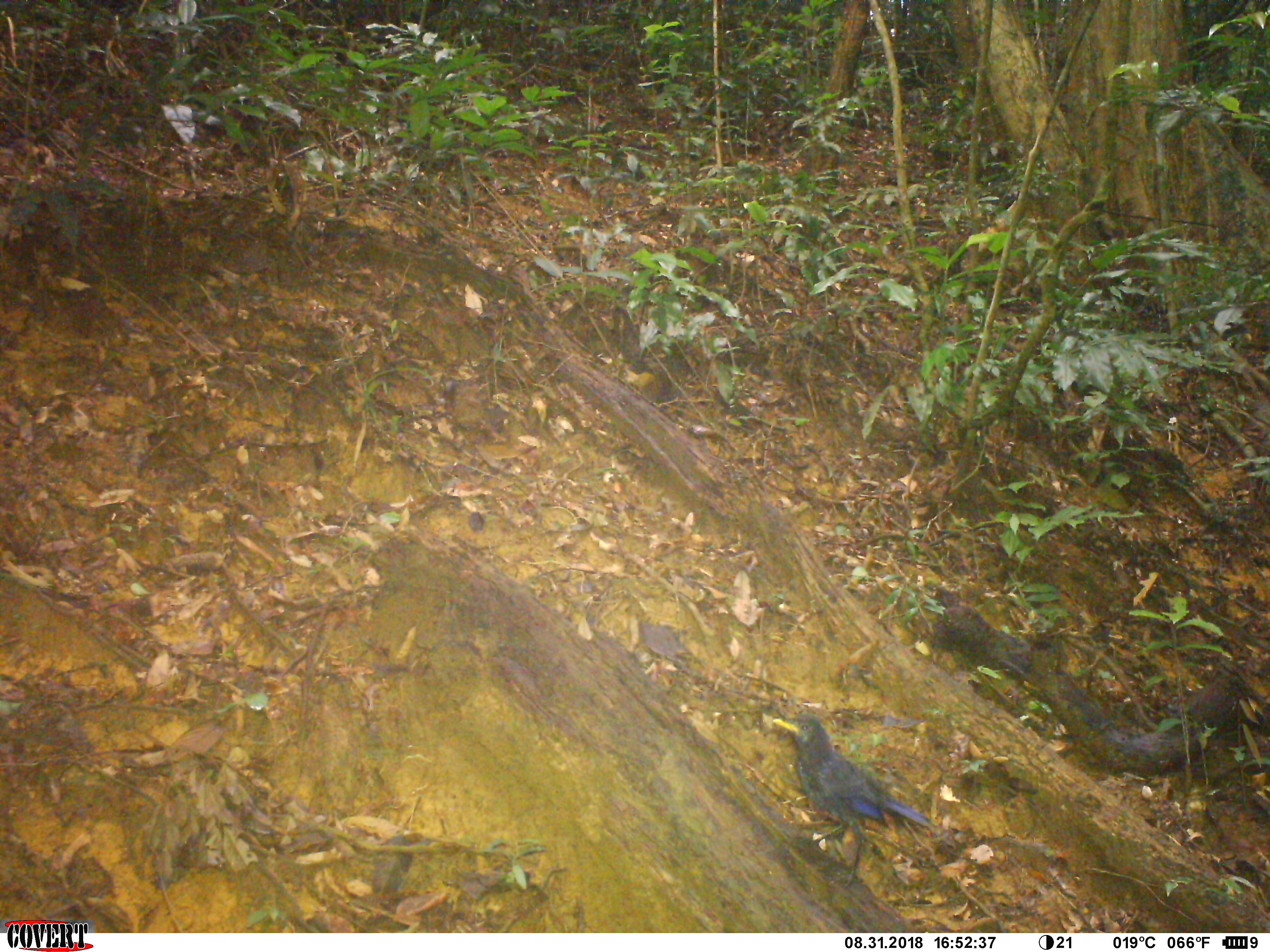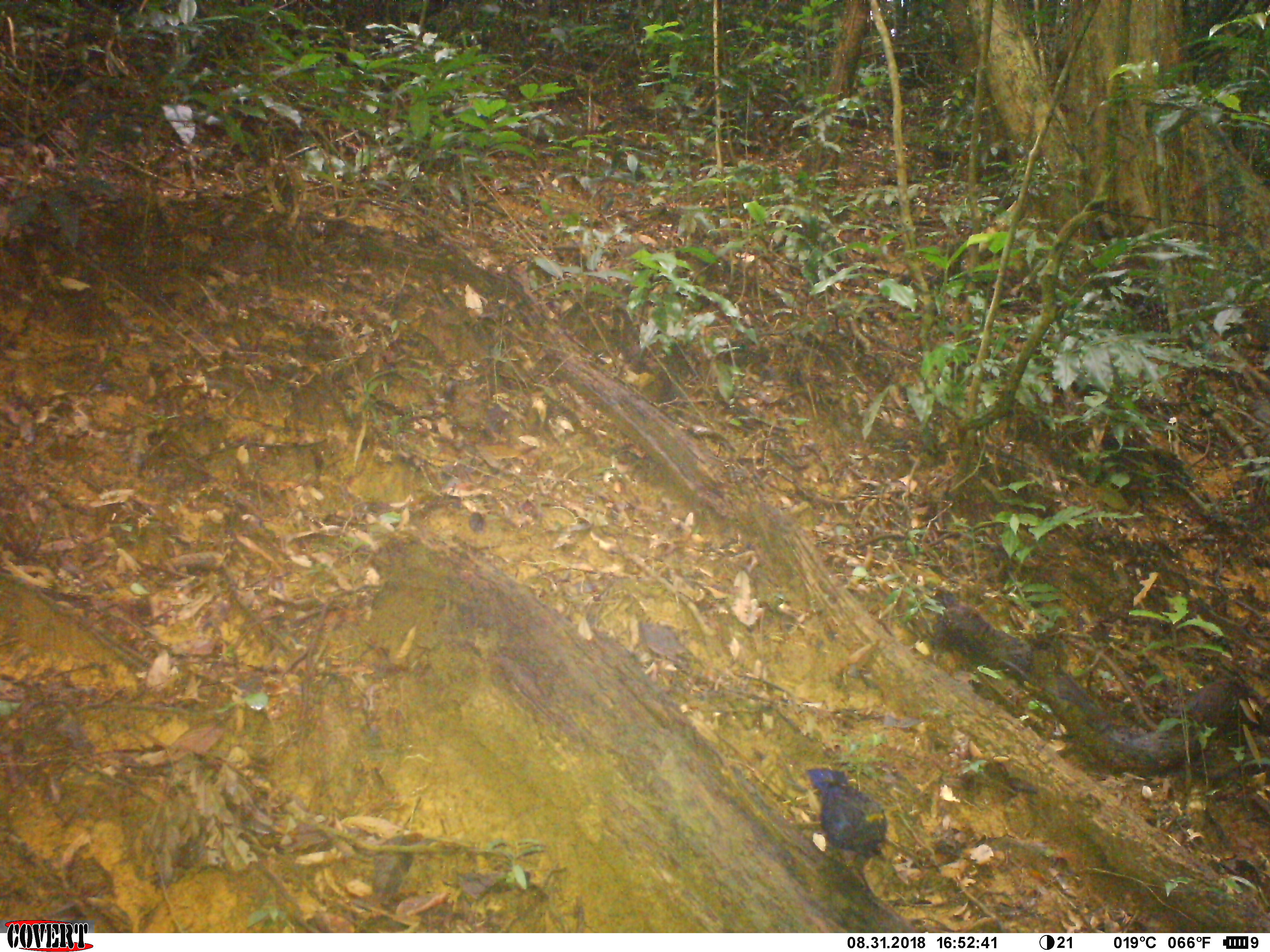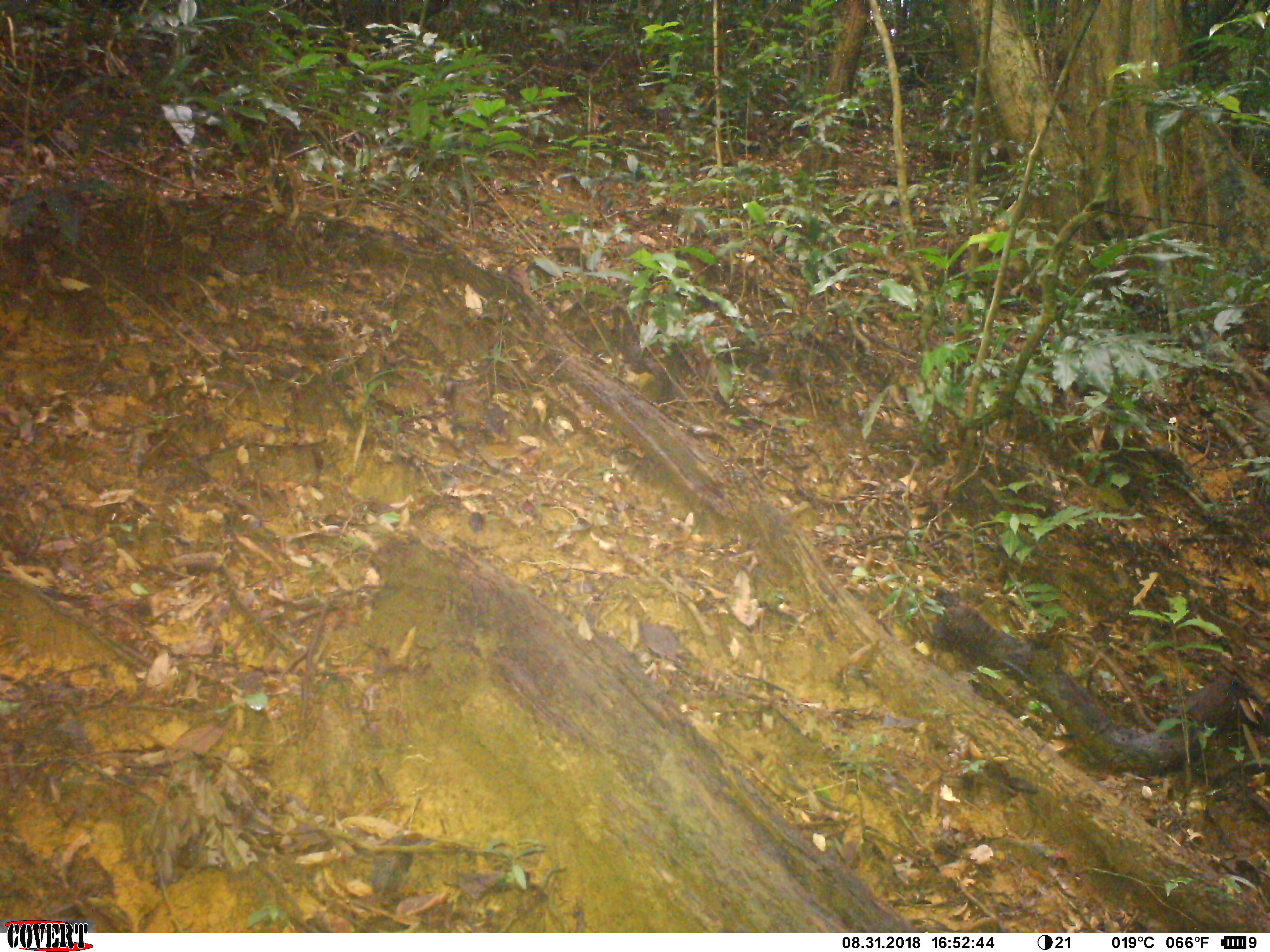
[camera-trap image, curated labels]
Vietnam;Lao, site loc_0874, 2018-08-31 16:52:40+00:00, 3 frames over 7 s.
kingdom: Animalia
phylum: Chordata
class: Aves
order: Passeriformes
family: Muscicapidae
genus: Myophonus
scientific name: Myophonus caeruleus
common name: blue whistling thrush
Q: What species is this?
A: Blue whistling thrush (Myophonus caeruleus).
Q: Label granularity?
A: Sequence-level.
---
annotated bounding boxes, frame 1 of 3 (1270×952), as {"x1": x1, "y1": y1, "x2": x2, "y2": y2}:
blue whistling thrush: {"x1": 771, "y1": 712, "x2": 934, "y2": 887}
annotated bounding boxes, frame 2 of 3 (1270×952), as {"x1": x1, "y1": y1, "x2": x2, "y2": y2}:
blue whistling thrush: {"x1": 805, "y1": 767, "x2": 888, "y2": 899}